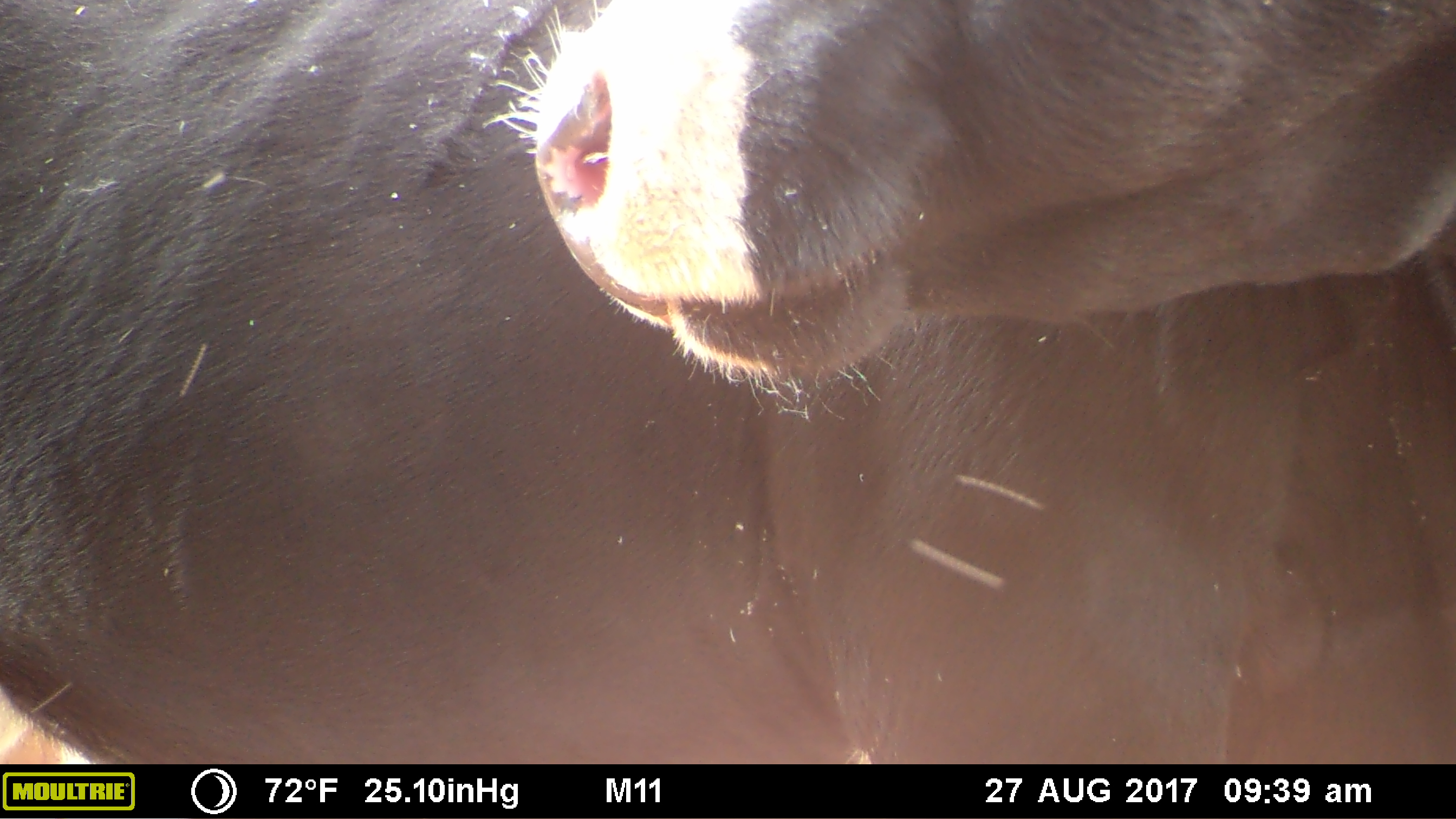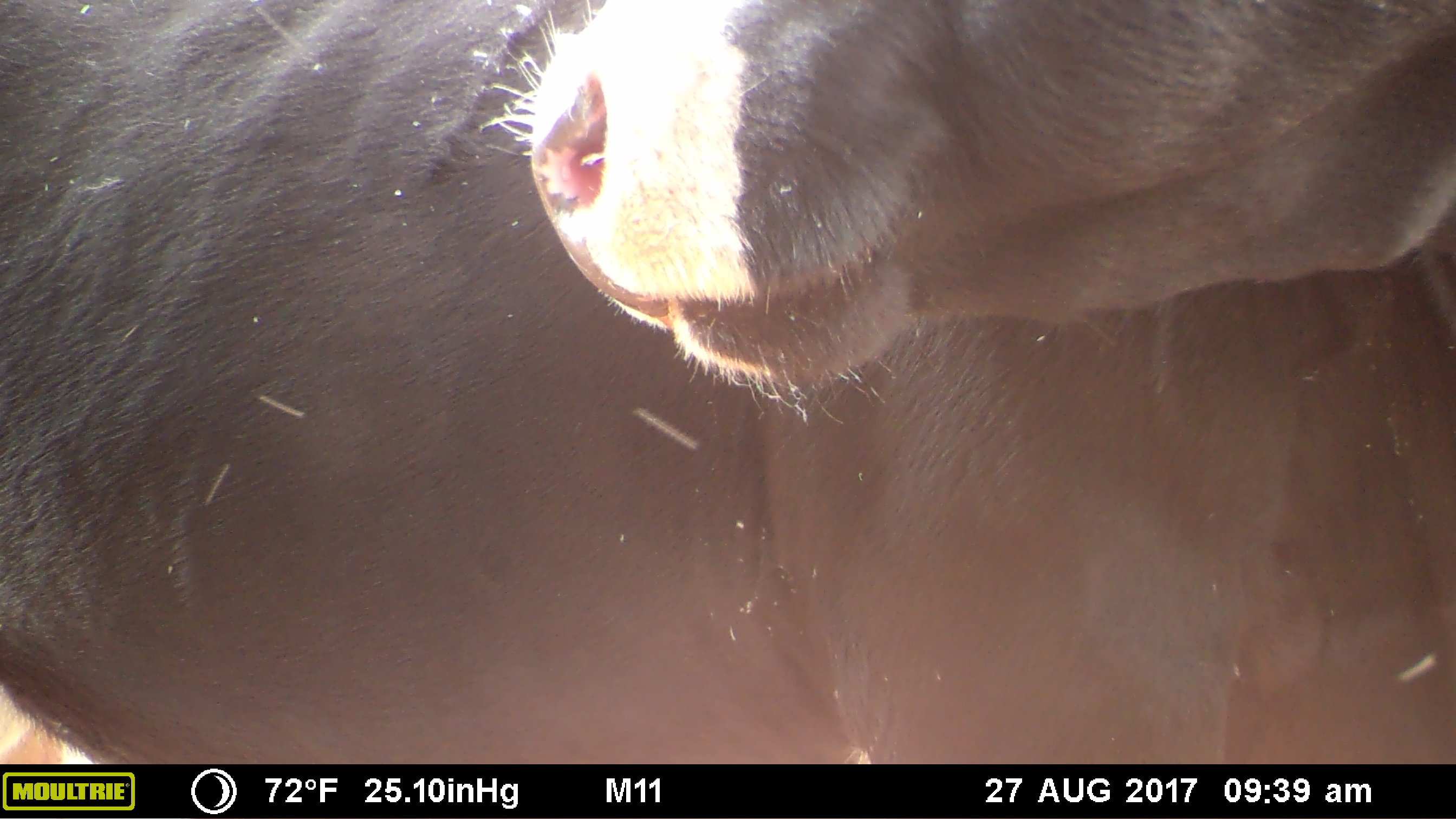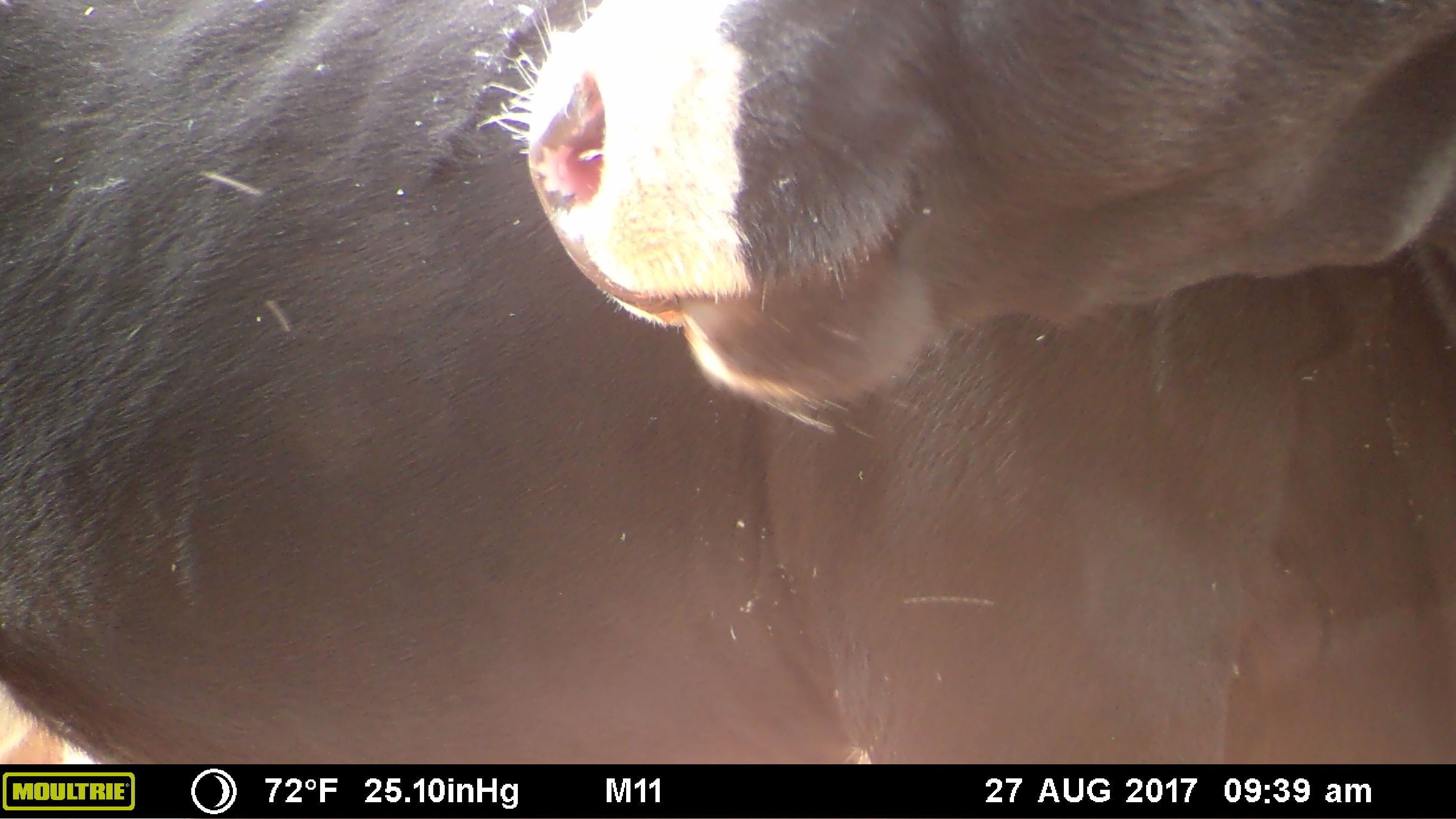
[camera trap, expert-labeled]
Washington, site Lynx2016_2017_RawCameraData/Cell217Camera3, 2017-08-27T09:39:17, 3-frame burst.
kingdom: Animalia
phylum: Chordata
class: Mammalia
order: Artiodactyla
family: Bovidae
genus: Bos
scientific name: Bos taurus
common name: domestic cattle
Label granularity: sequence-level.